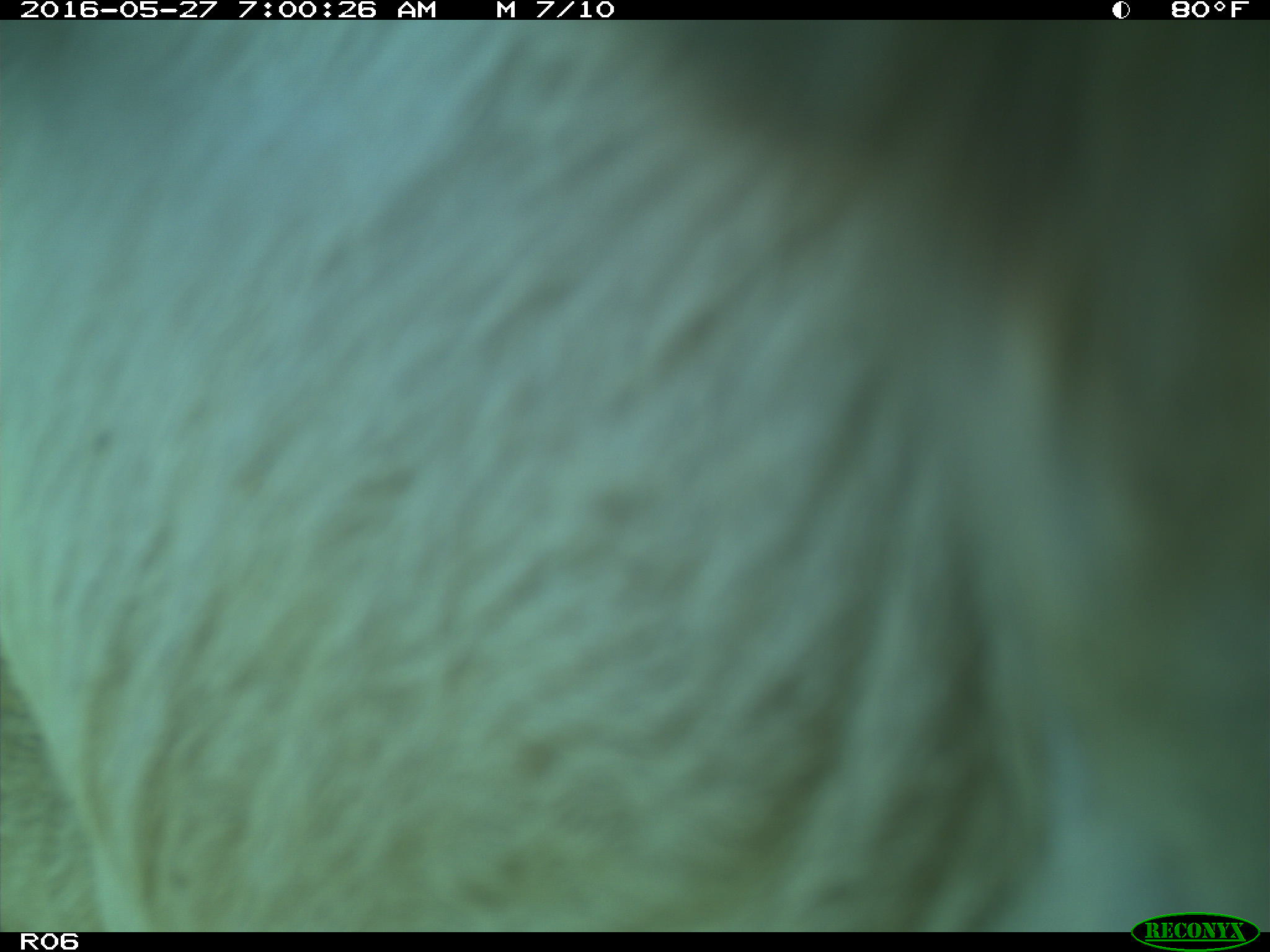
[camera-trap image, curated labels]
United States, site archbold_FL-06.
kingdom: Animalia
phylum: Chordata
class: Mammalia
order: Artiodactyla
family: Bovidae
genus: Bos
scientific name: Bos taurus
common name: domestic cow